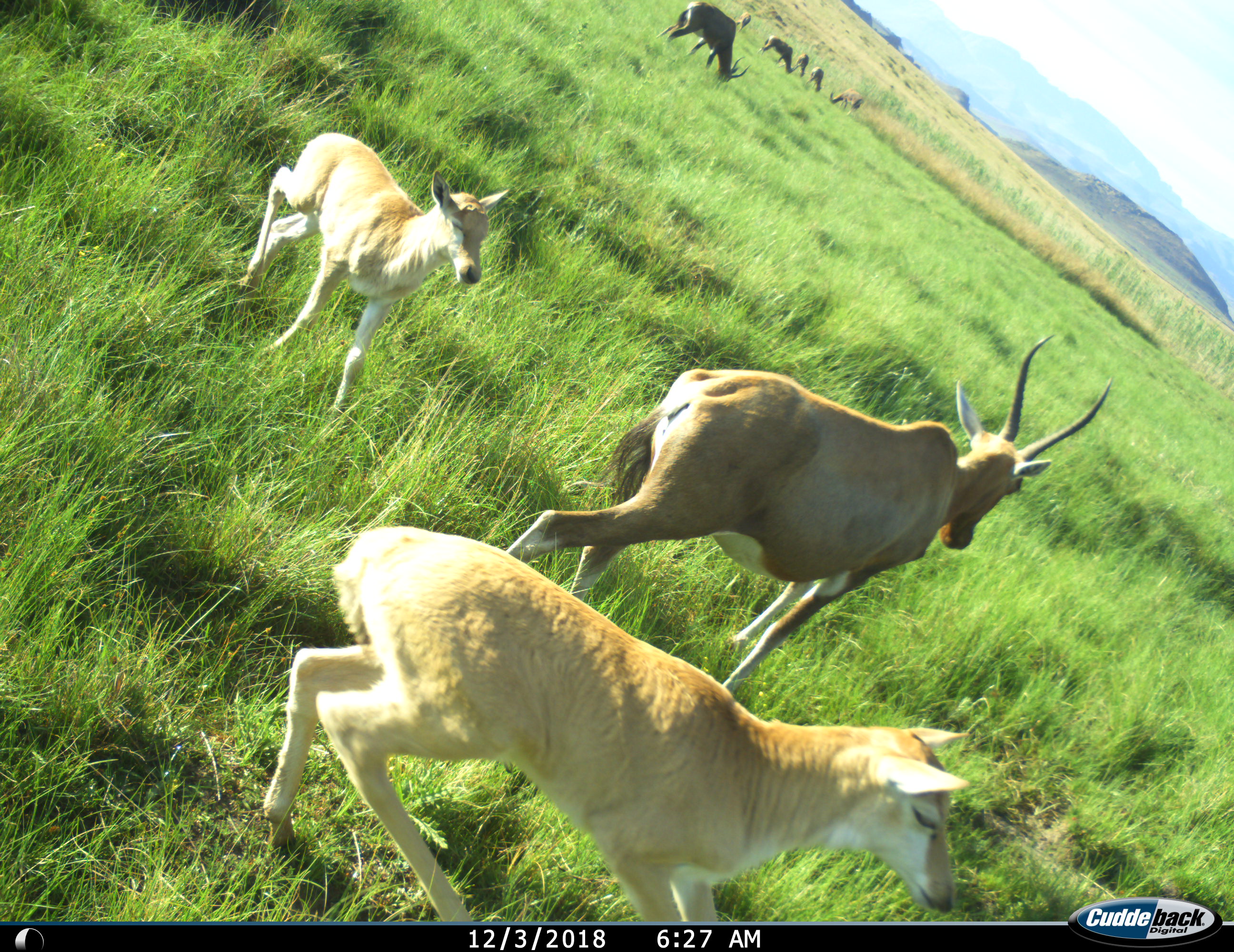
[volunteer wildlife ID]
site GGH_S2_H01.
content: unidentified animal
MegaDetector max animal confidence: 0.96